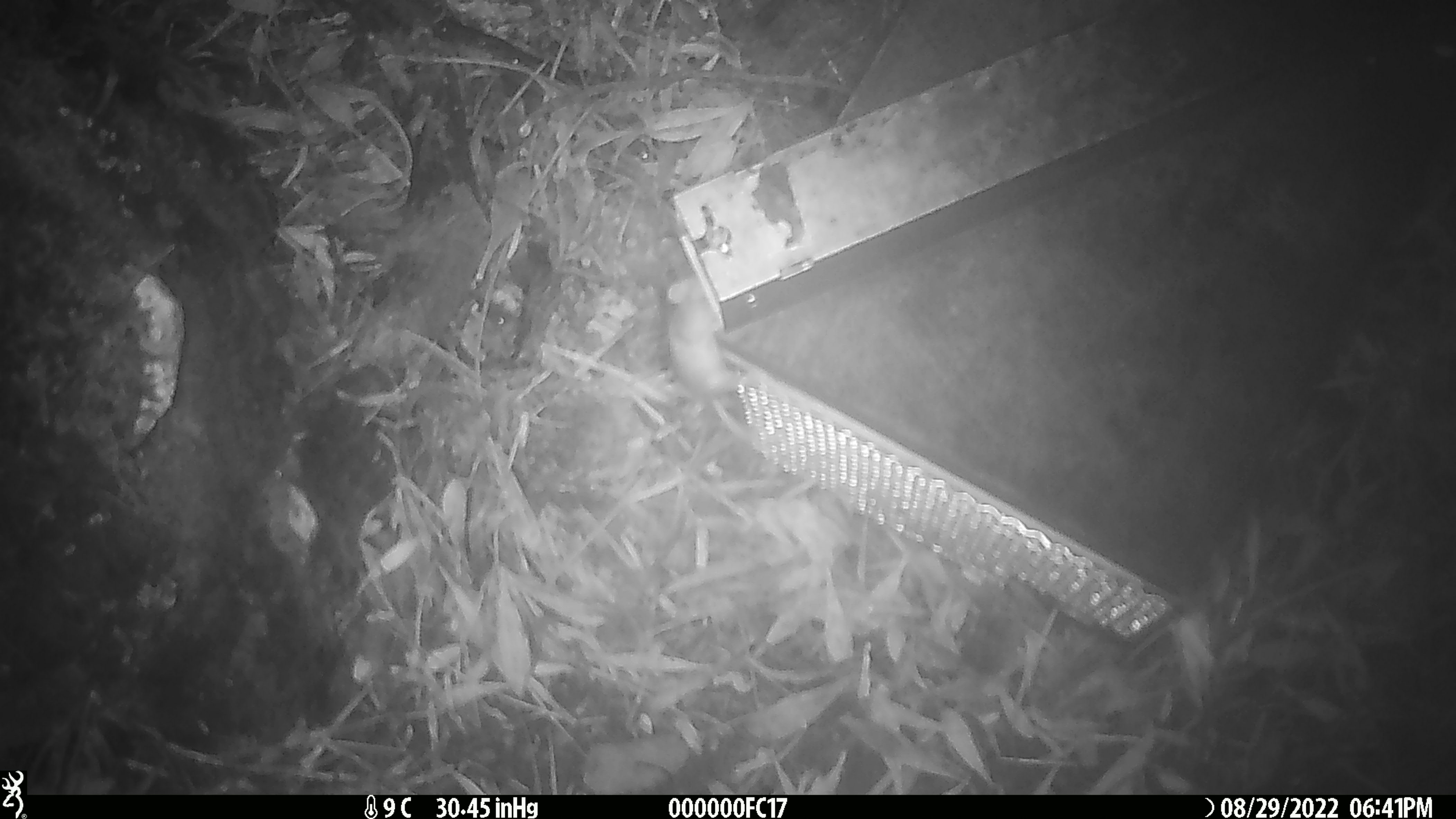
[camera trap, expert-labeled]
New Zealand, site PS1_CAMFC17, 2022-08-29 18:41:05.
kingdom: Animalia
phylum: Chordata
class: Mammalia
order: Rodentia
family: Muridae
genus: Mus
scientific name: Mus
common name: mouse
Mouse (Mus).